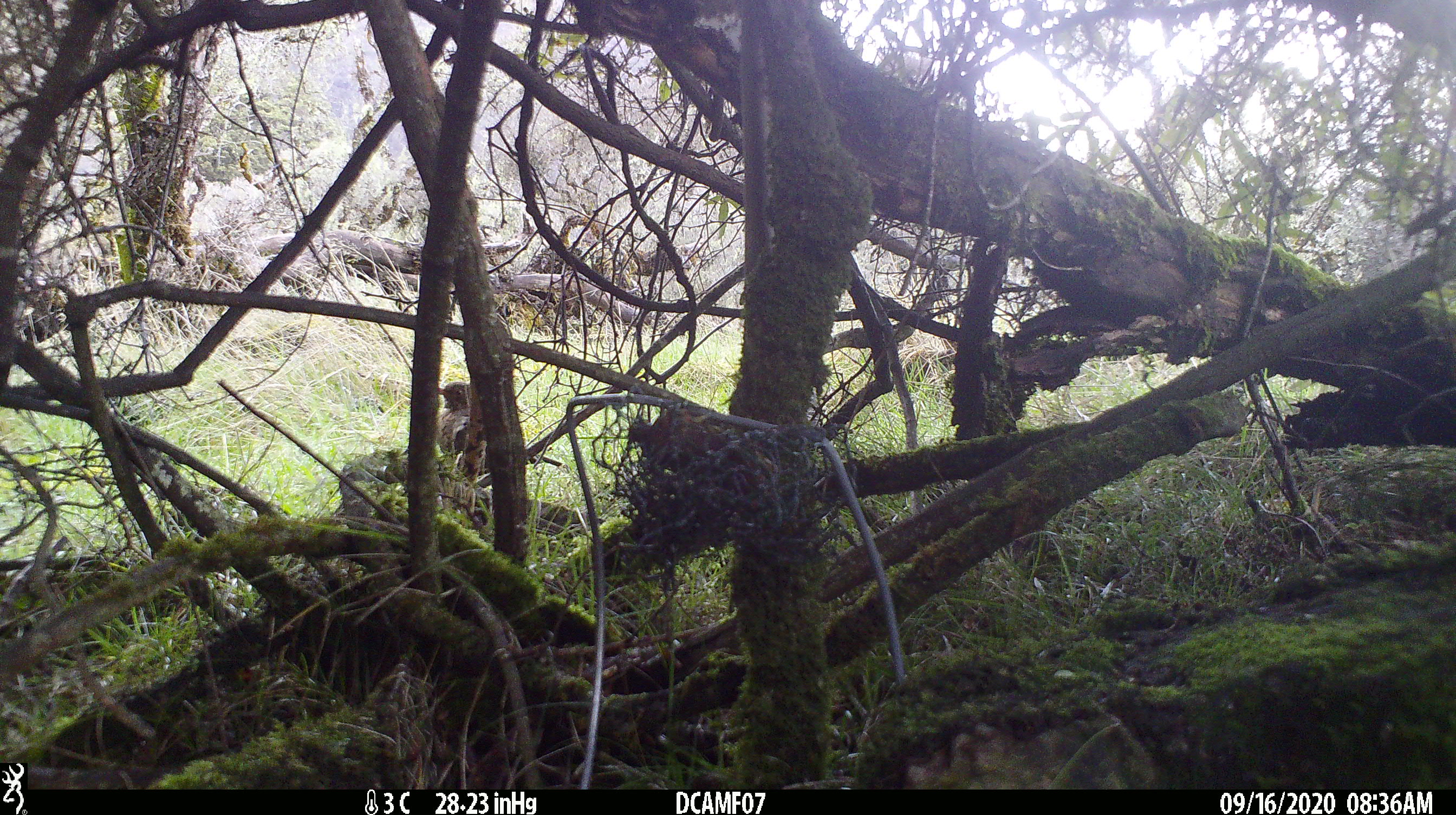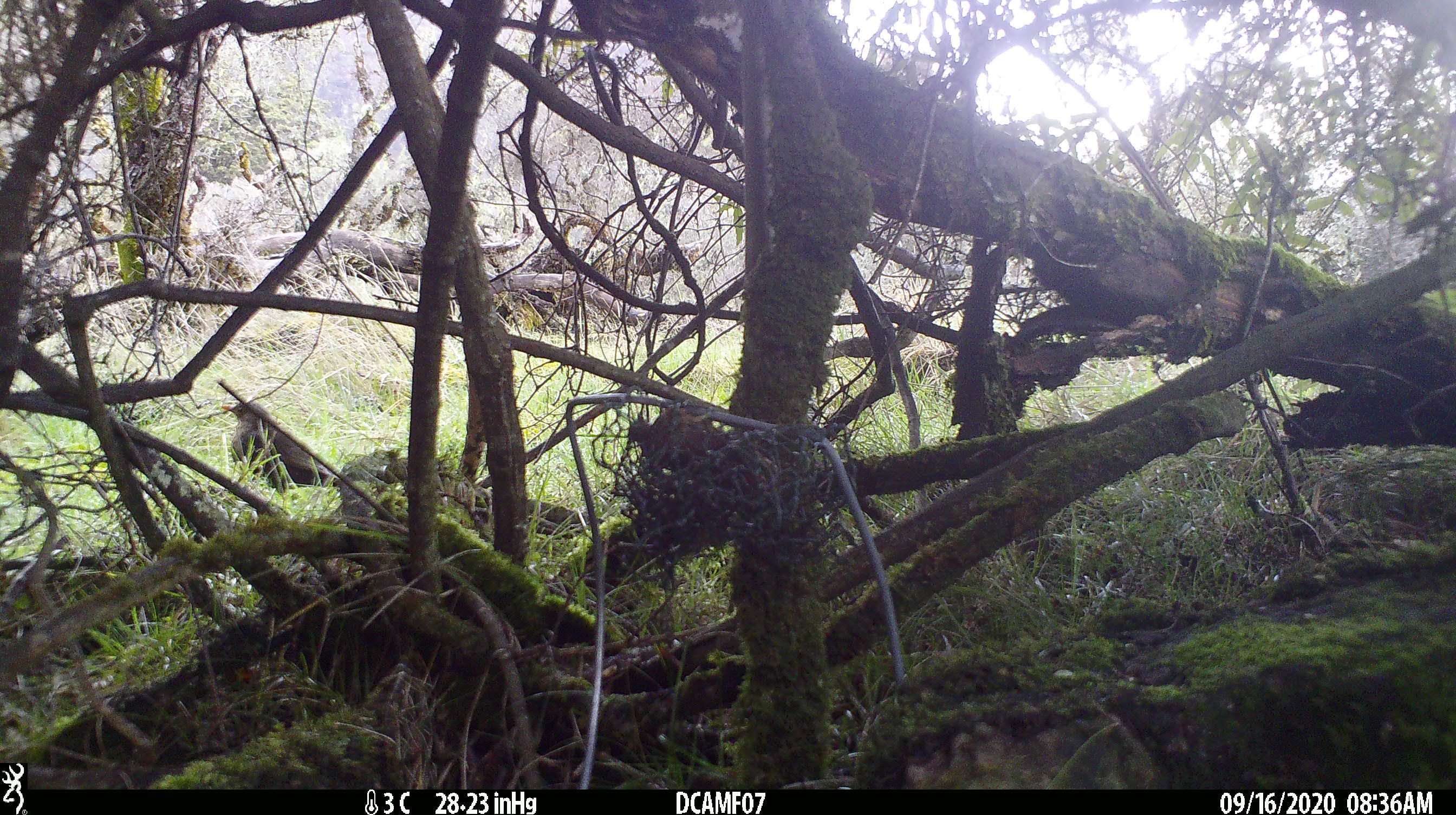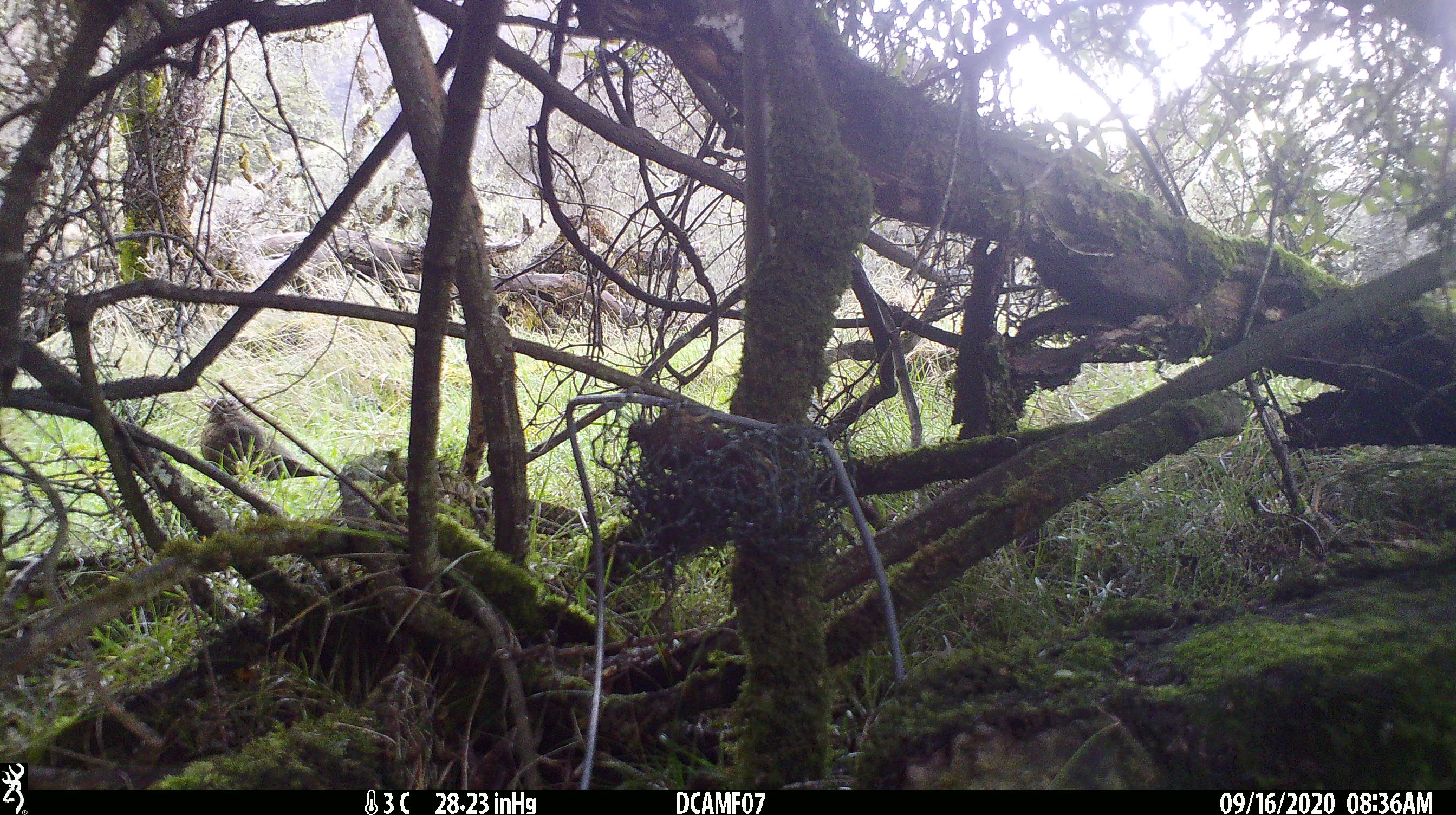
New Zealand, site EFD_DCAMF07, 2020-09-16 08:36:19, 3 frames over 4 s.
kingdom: Animalia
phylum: Chordata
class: Aves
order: Passeriformes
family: Turdidae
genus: Turdus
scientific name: Turdus merula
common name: eurasian blackbird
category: blackbird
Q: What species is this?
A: Blackbird (eurasian blackbird) (Turdus merula).